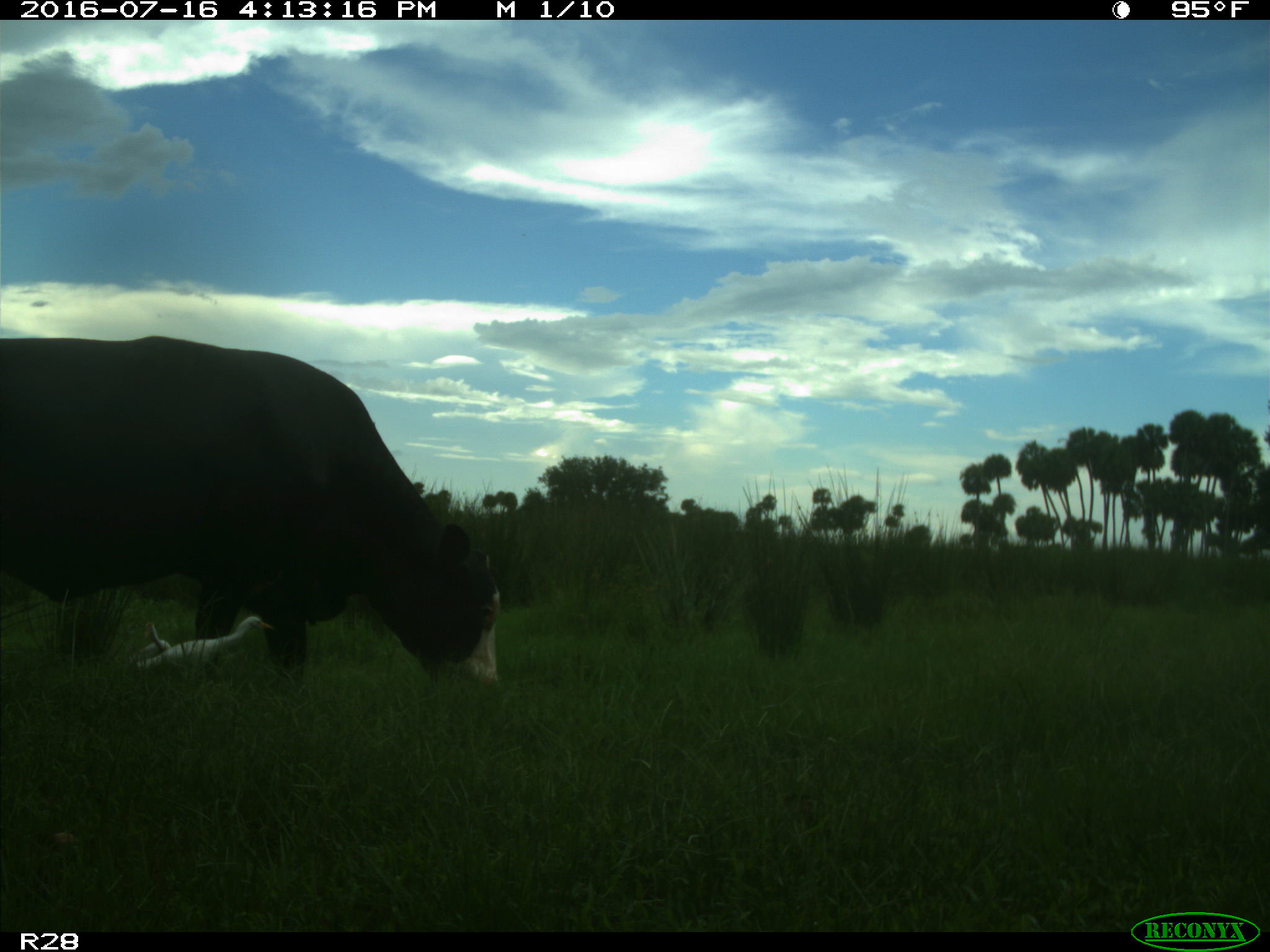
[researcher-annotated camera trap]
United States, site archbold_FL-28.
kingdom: Animalia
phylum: Chordata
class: Mammalia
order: Artiodactyla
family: Bovidae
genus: Bos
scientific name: Bos taurus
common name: domestic cow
Bos taurus (domestic cow).